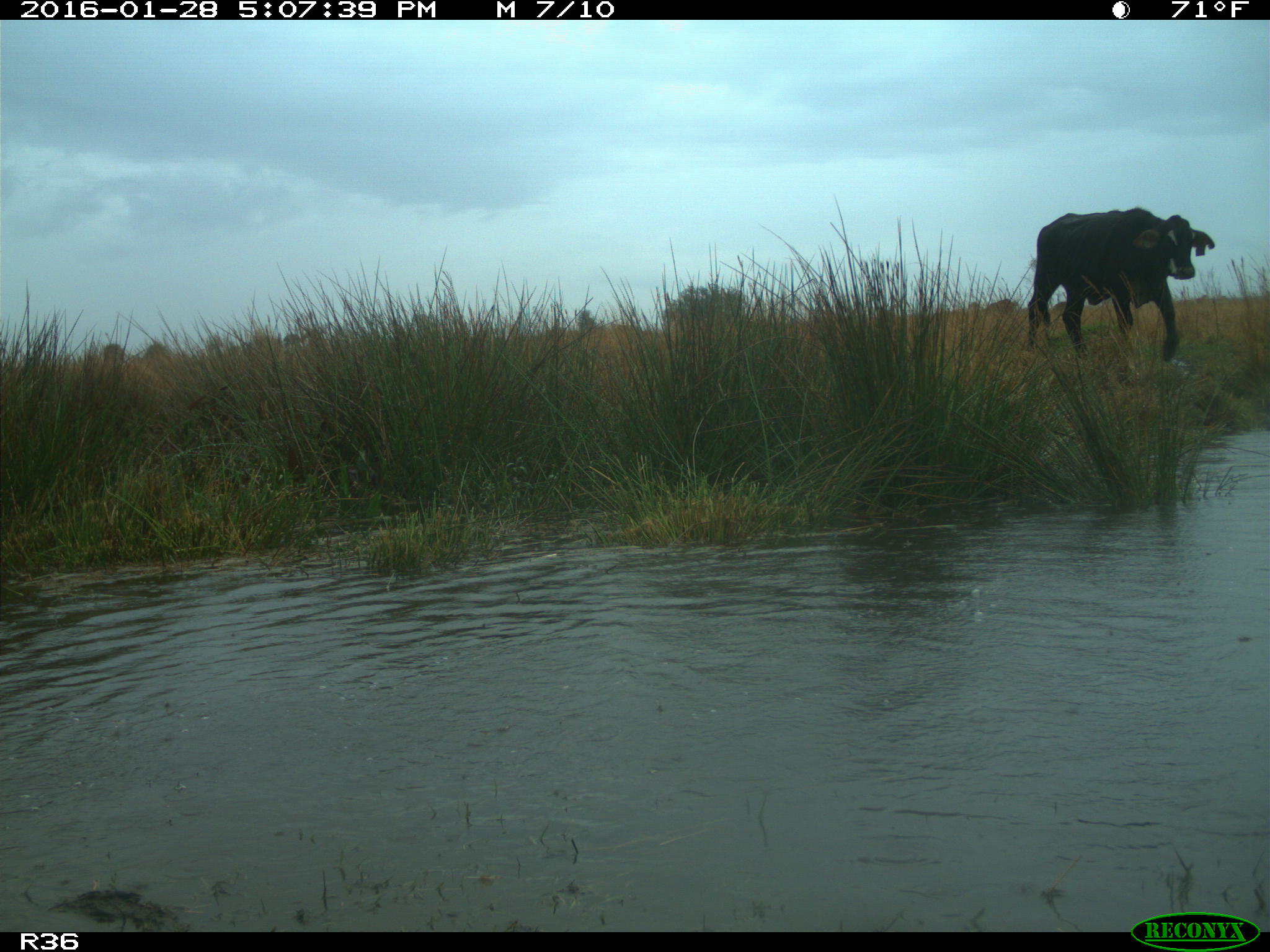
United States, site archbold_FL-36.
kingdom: Animalia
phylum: Chordata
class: Mammalia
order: Artiodactyla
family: Bovidae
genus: Bos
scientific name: Bos taurus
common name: domestic cow